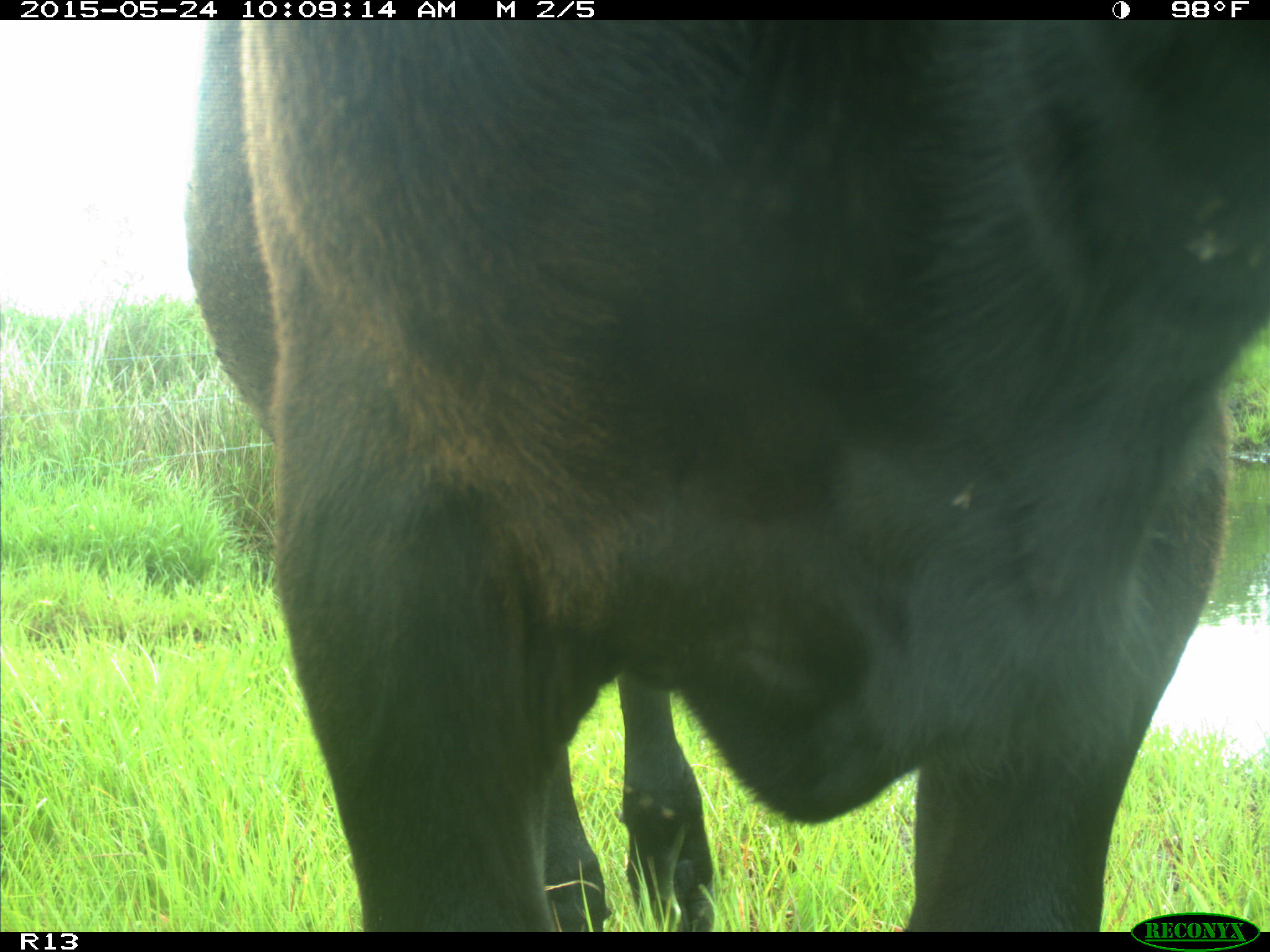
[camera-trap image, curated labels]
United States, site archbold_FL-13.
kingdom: Animalia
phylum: Chordata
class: Mammalia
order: Artiodactyla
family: Bovidae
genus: Bos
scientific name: Bos taurus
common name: domestic cow